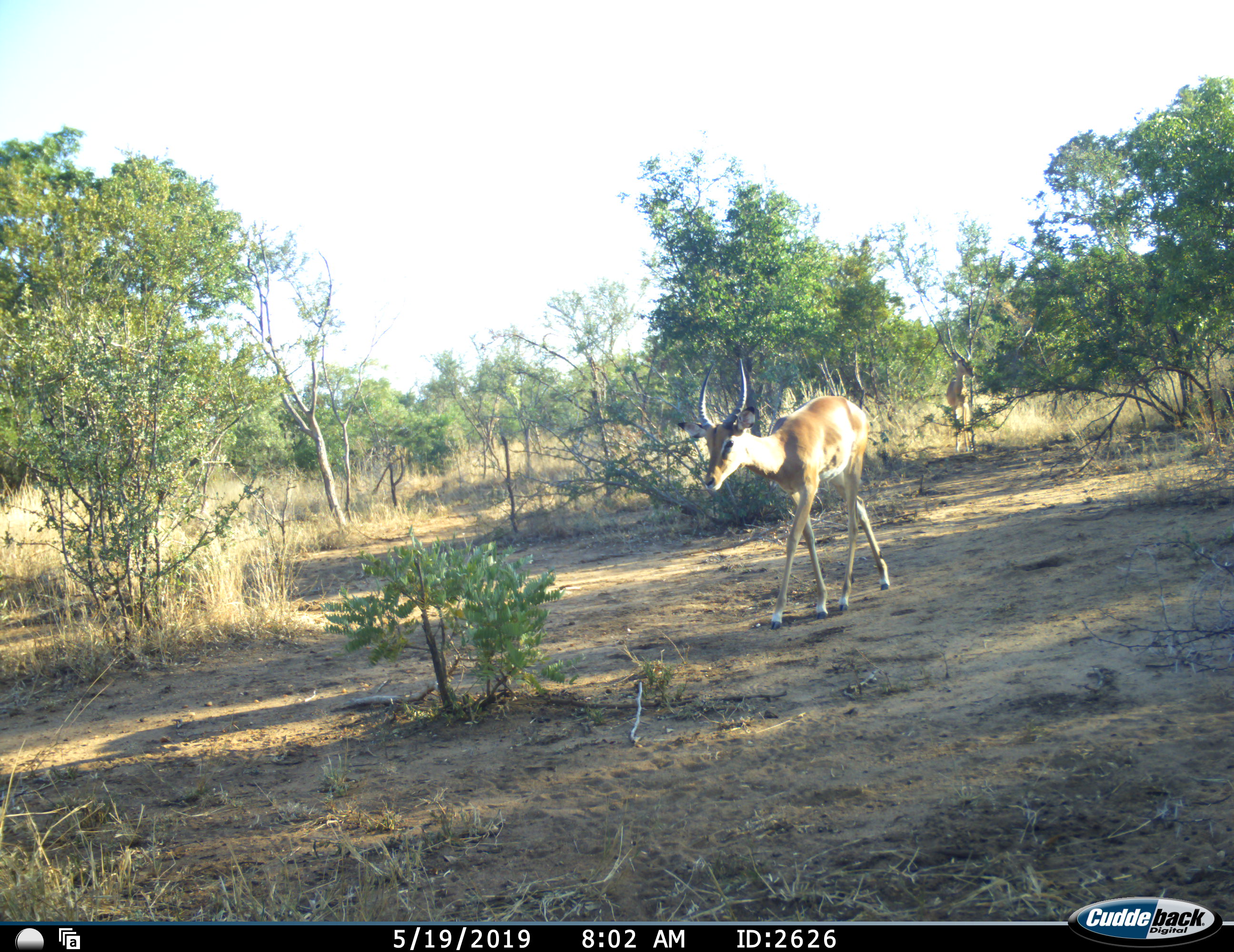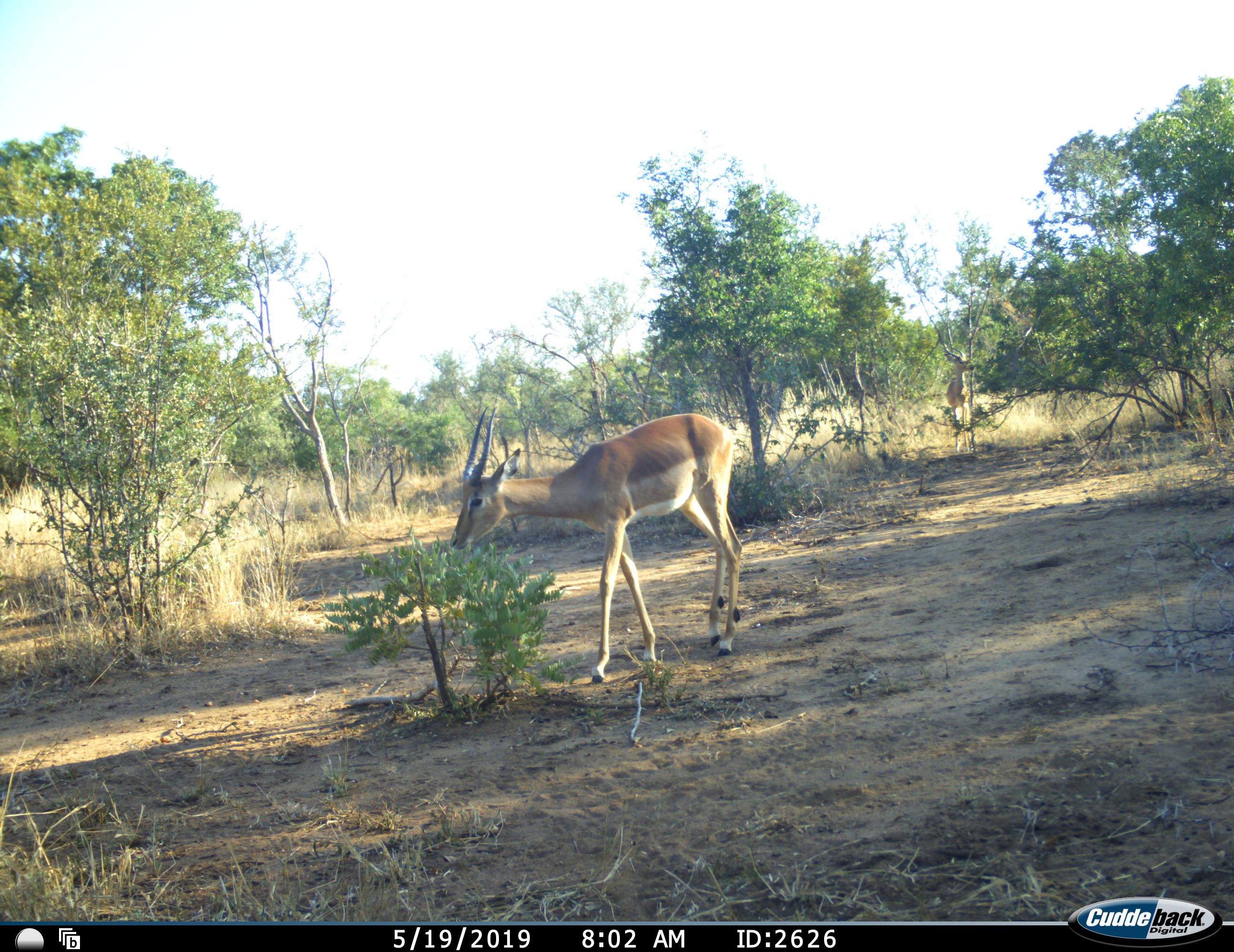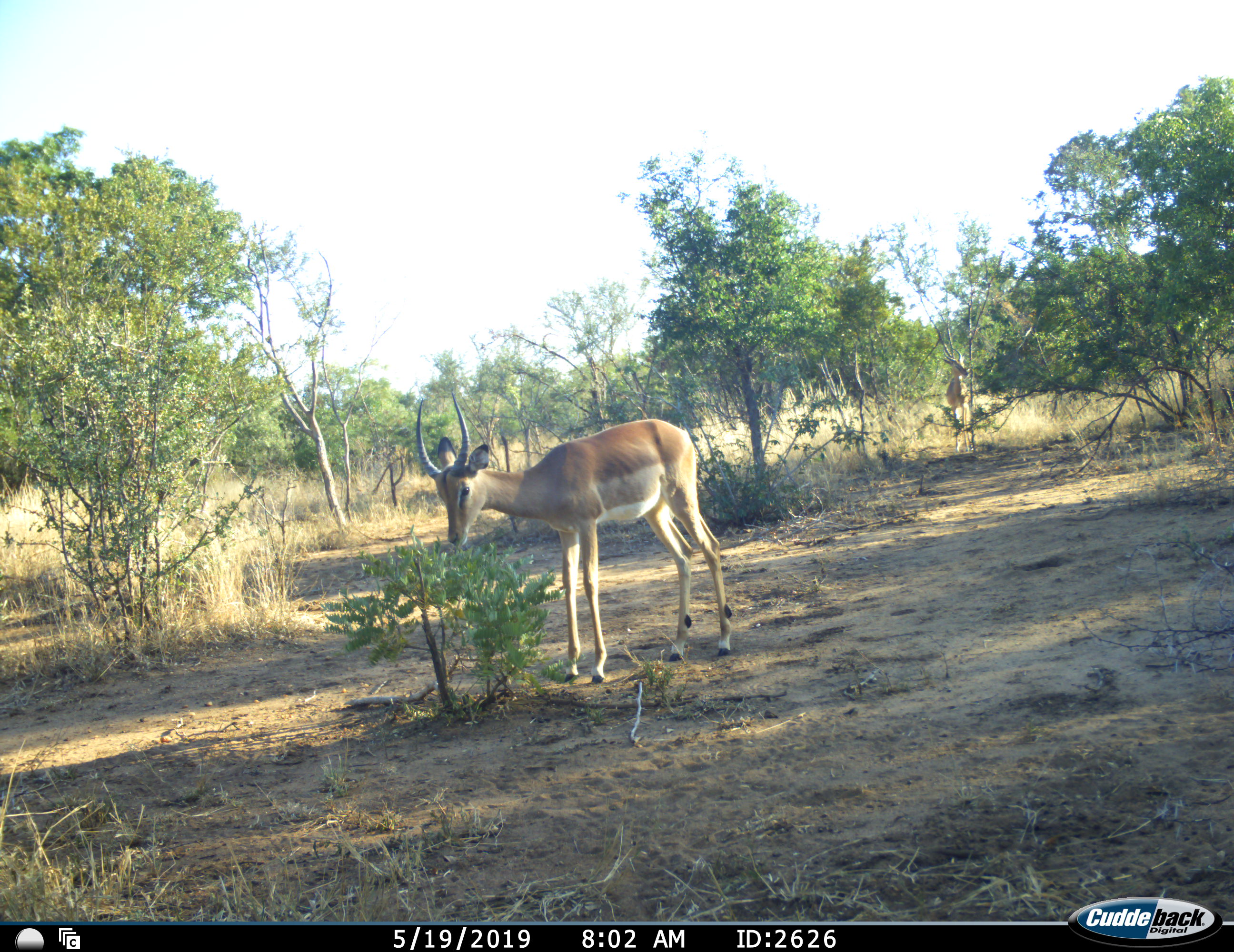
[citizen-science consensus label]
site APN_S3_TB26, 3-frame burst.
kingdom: Animalia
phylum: Chordata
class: Mammalia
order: Artiodactyla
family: Bovidae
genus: Aepyceros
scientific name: Aepyceros melampus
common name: impala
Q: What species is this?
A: Impala (Aepyceros melampus).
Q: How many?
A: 2.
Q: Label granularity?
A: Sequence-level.